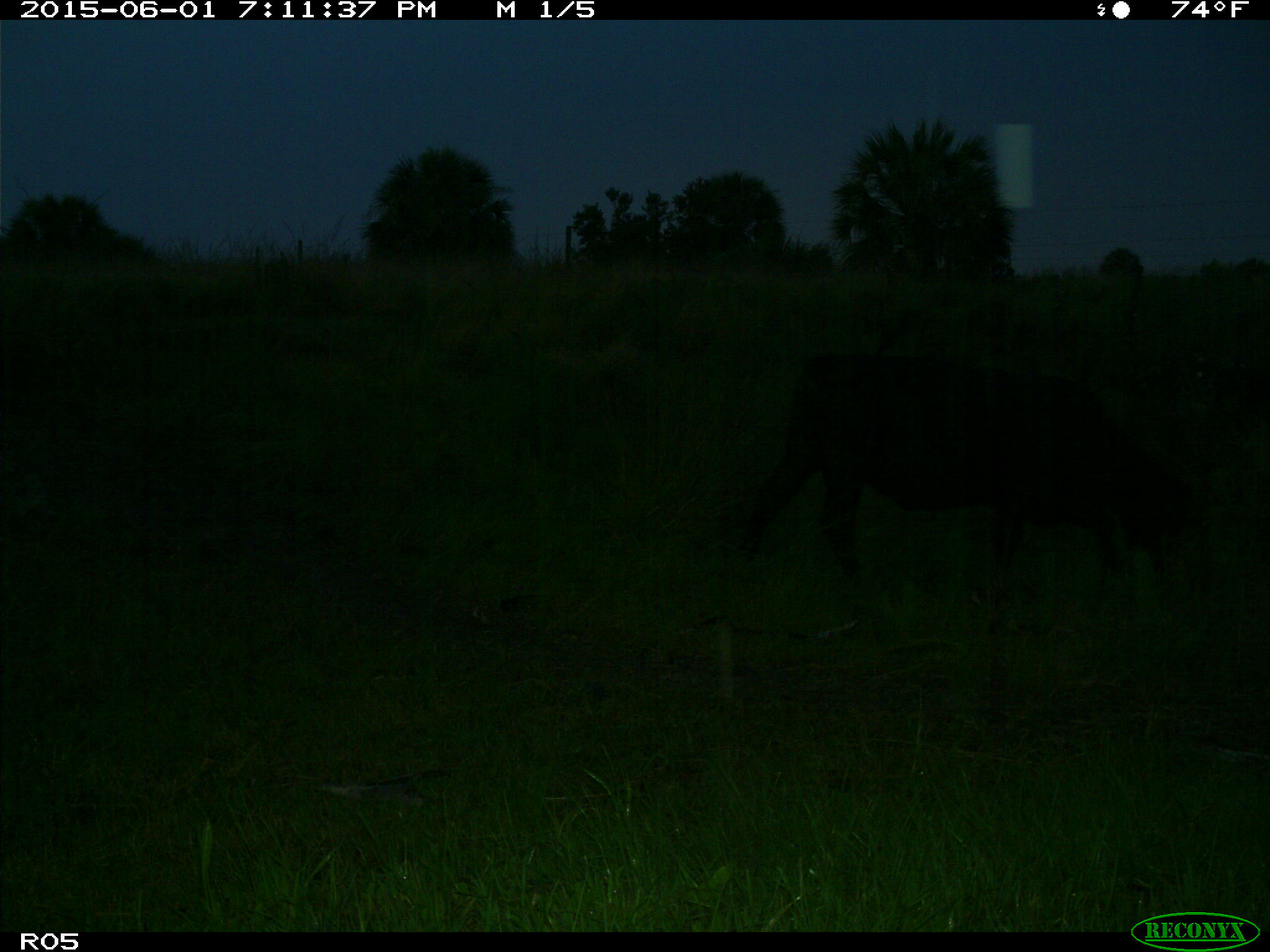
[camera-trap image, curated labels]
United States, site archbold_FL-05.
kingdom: Animalia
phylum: Chordata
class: Mammalia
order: Artiodactyla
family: Bovidae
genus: Bos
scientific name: Bos taurus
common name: domestic cow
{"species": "Bos taurus (domestic cow)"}